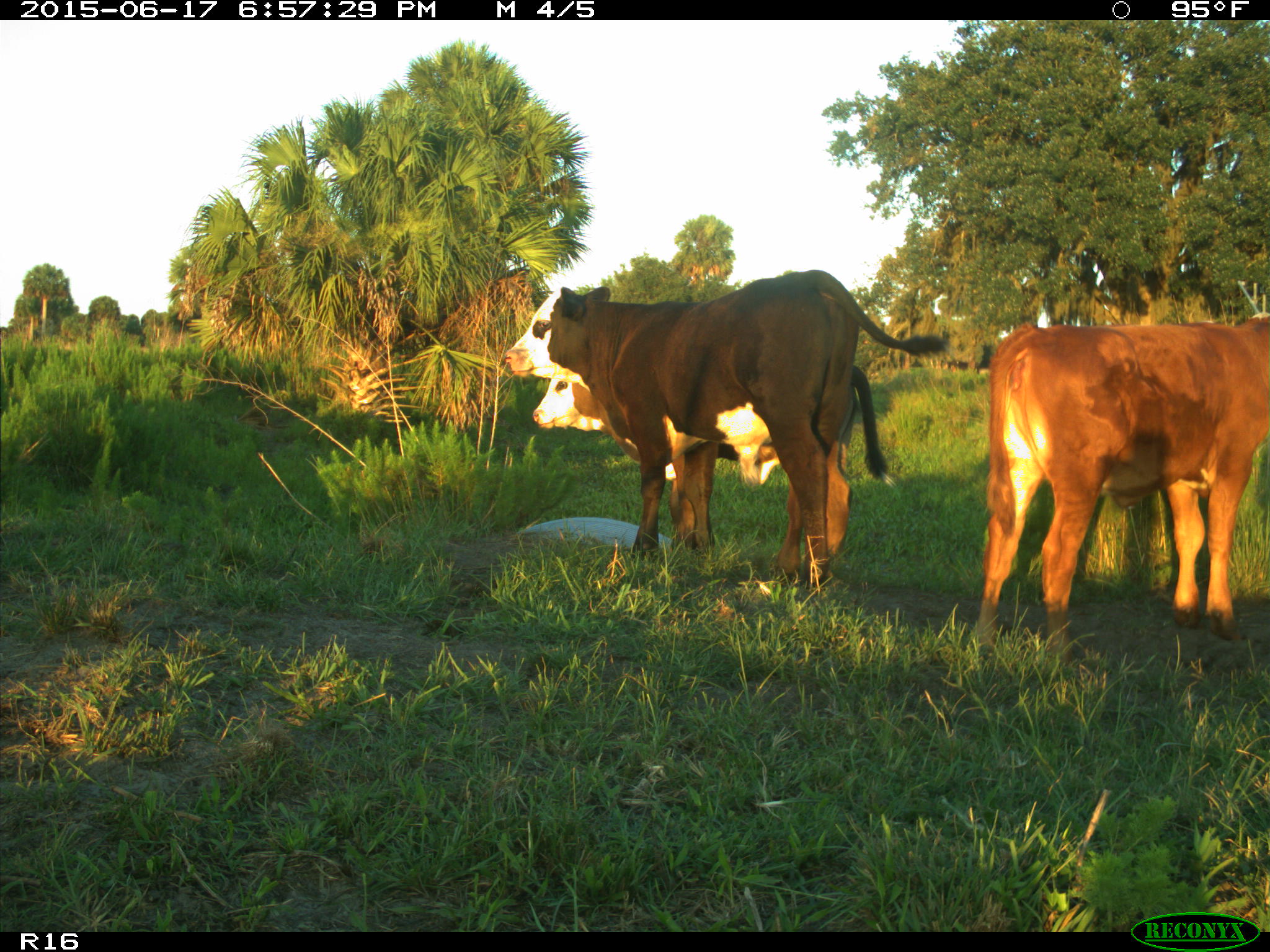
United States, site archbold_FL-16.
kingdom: Animalia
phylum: Chordata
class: Mammalia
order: Artiodactyla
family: Bovidae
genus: Bos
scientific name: Bos taurus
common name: domestic cow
Bos taurus (domestic cow).